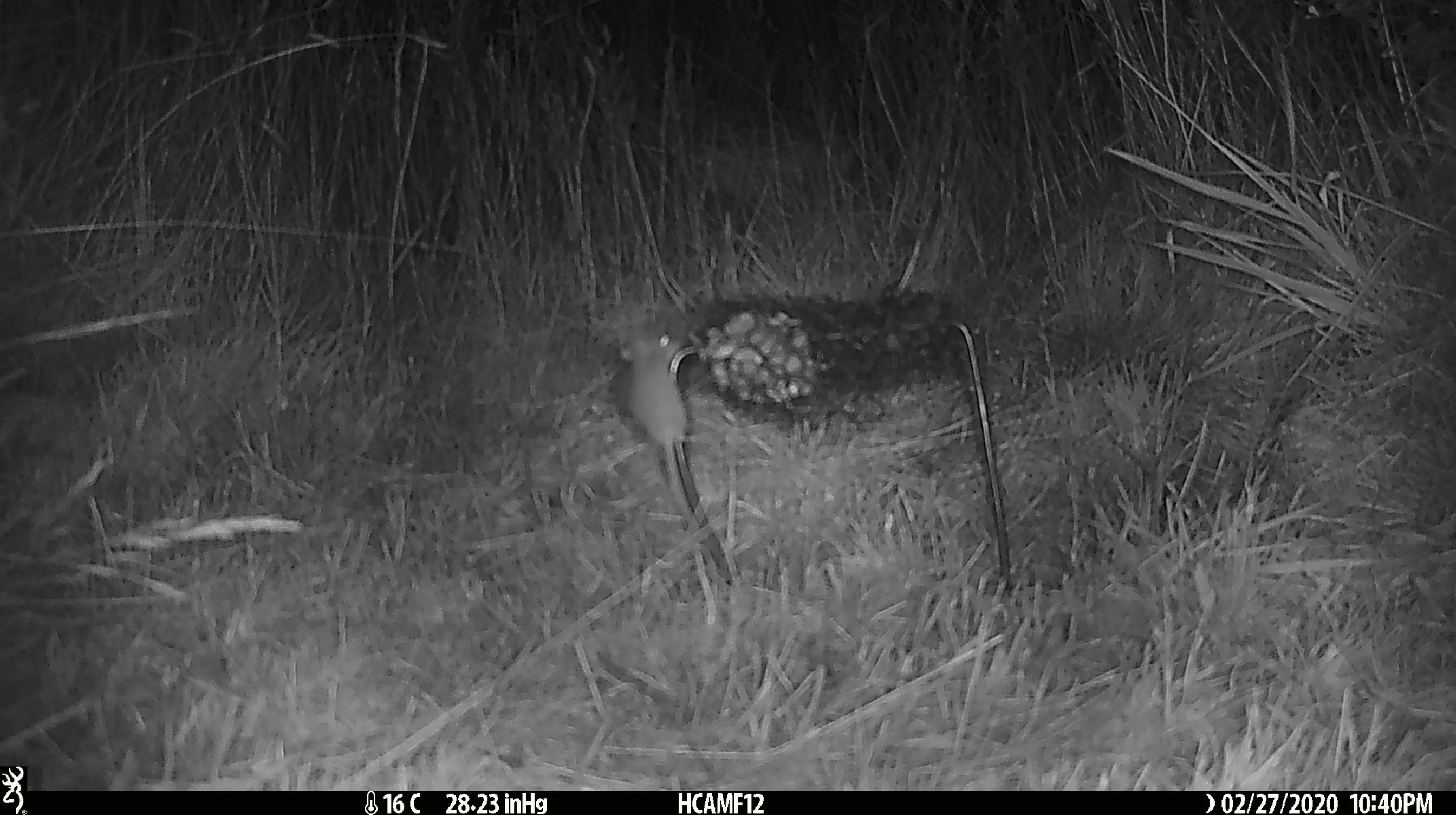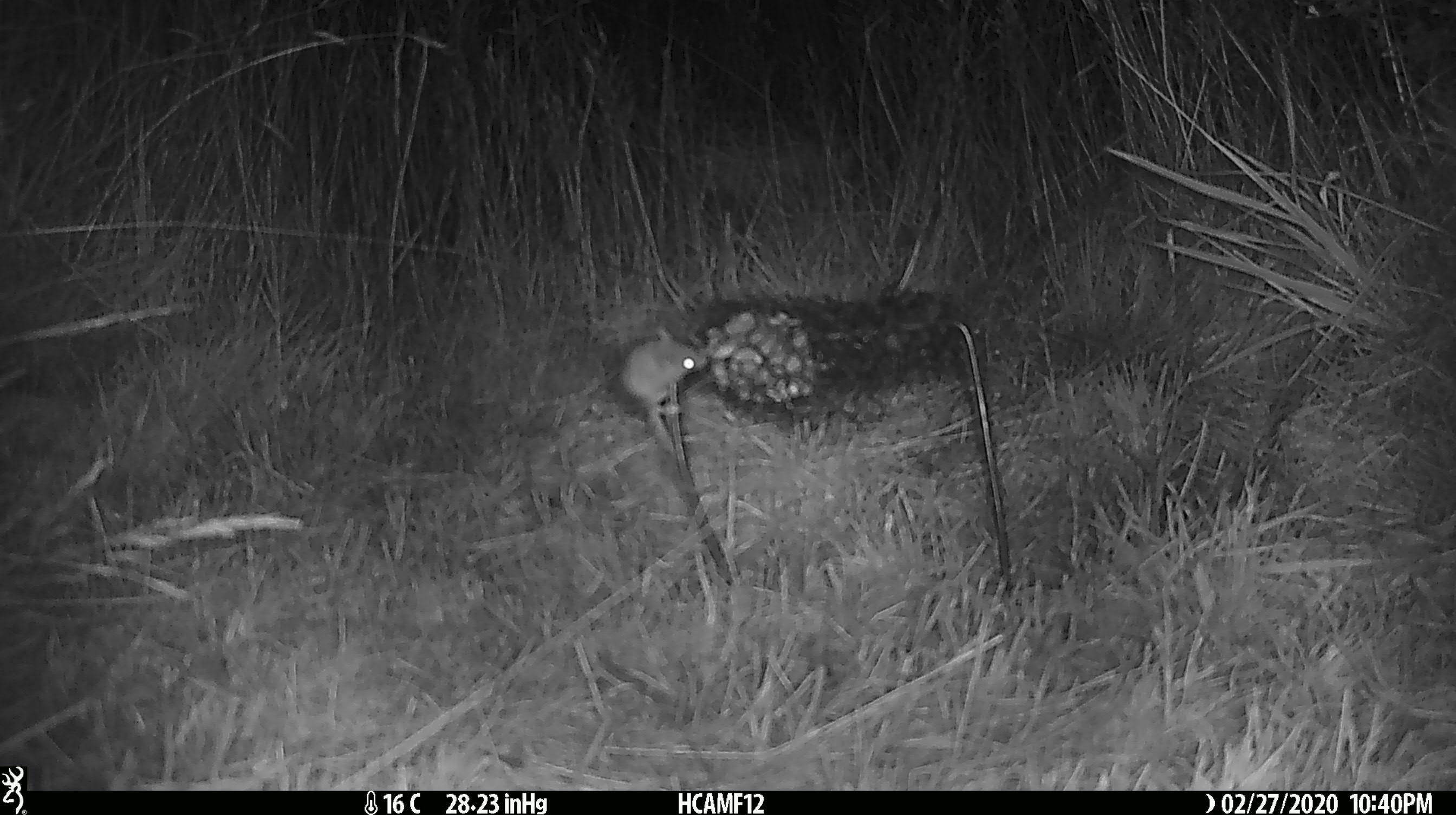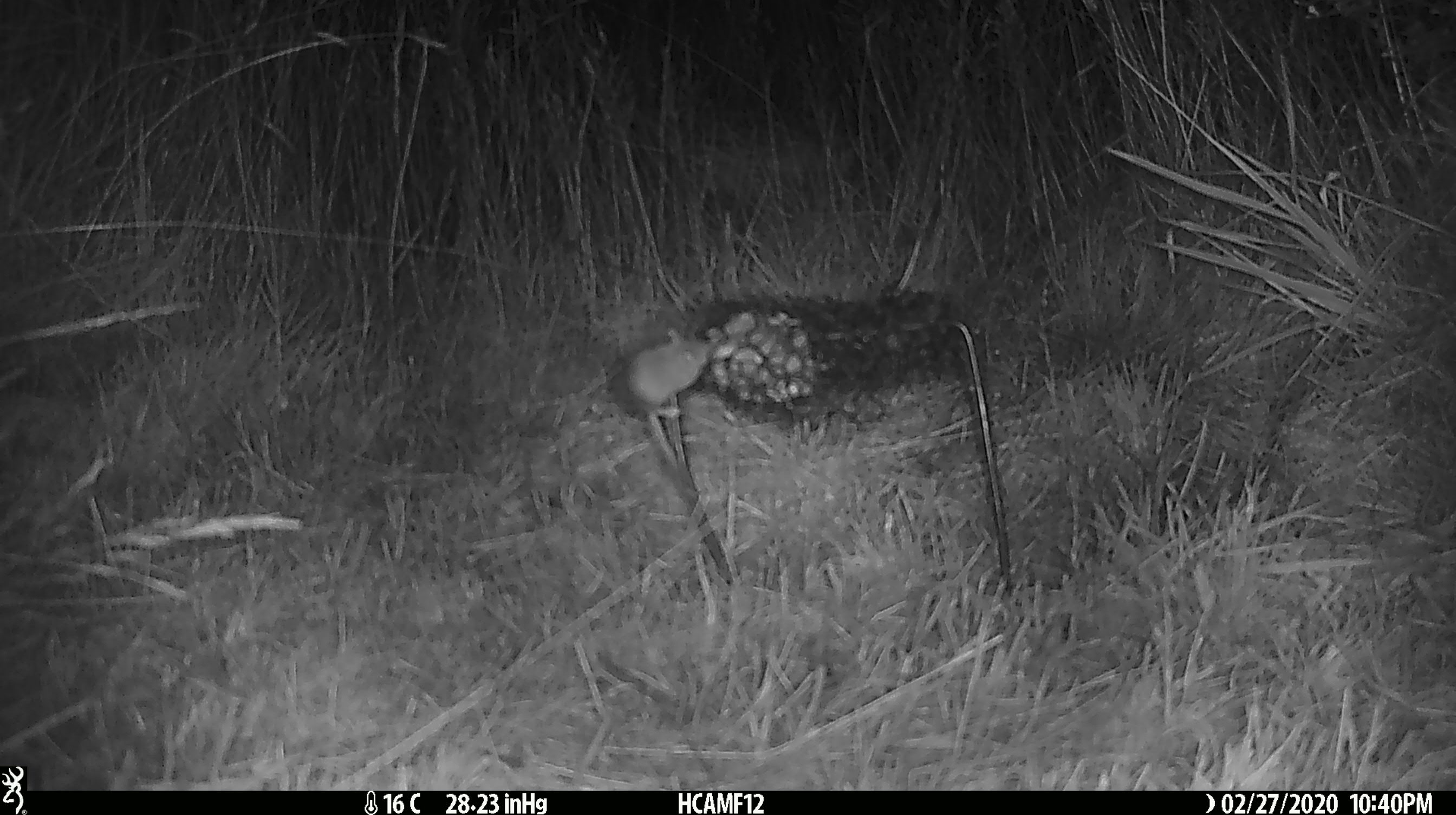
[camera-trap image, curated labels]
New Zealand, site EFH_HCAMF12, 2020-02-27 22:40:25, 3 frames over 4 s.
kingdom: Animalia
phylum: Chordata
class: Mammalia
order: Rodentia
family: Muridae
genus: Mus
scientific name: Mus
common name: mouse